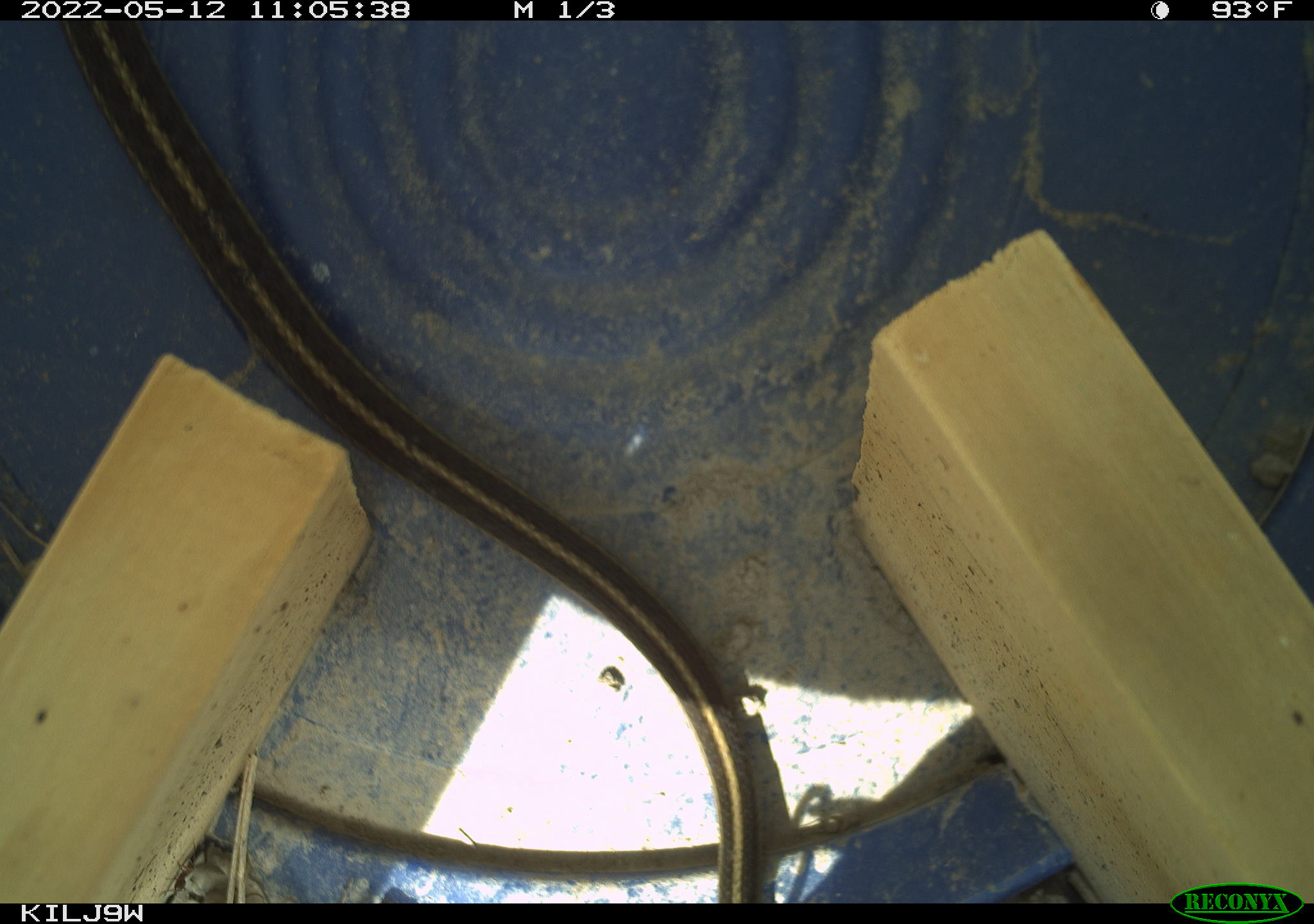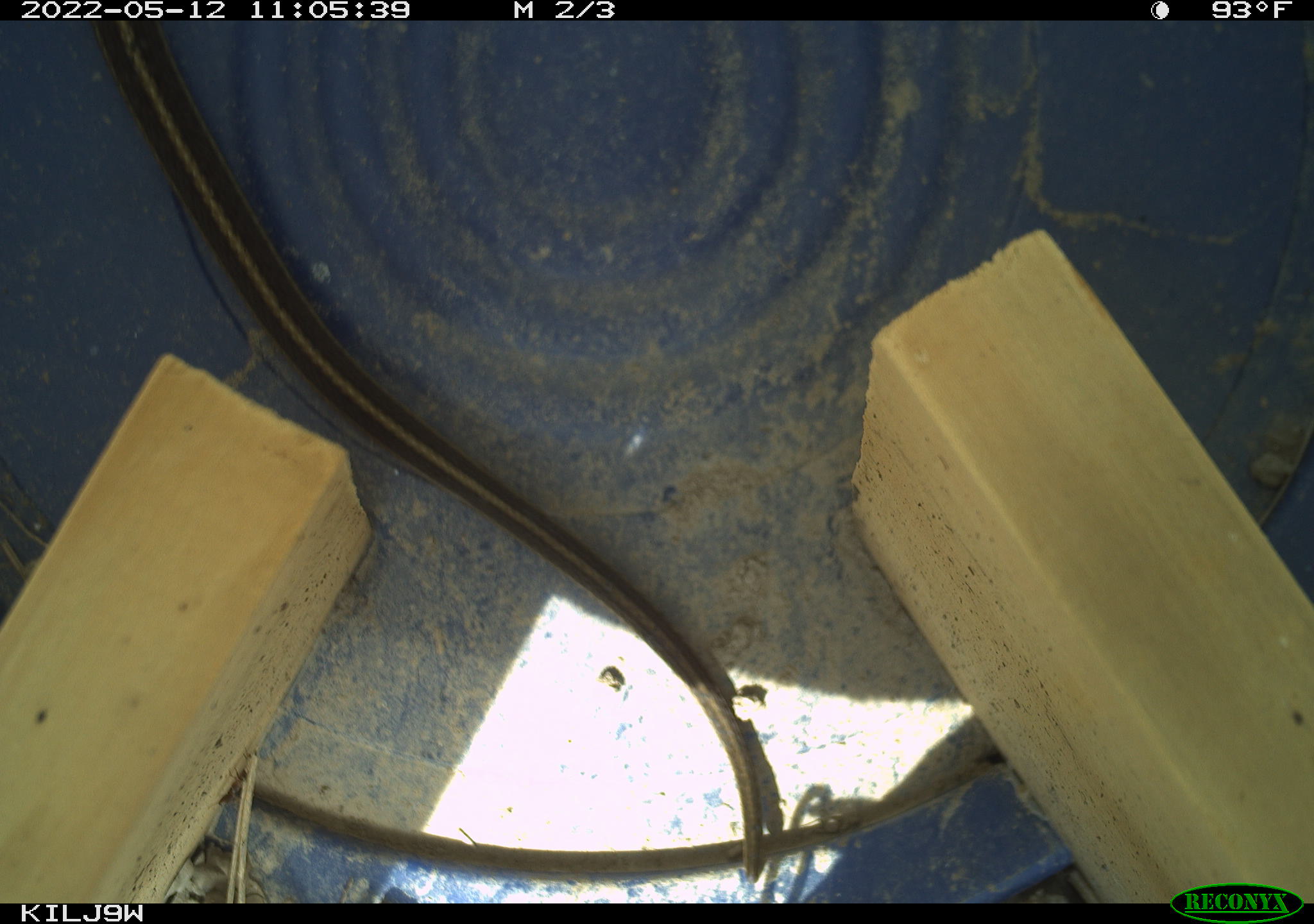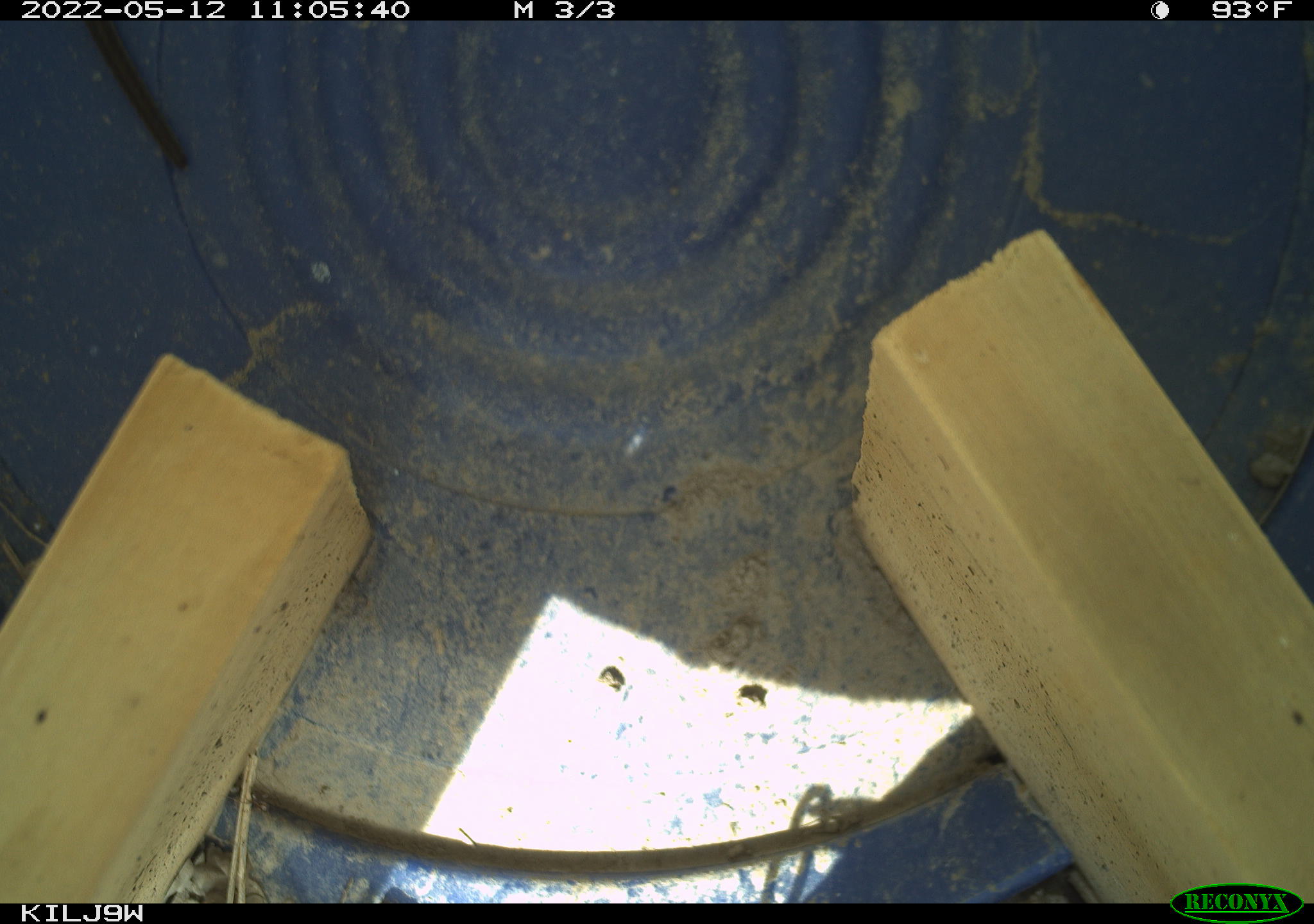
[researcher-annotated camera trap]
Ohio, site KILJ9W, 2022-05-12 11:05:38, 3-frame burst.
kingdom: Animalia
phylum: Chordata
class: Reptilia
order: Squamata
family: Colubridae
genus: Thamnophis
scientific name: Thamnophis sirtalis sirtalis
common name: eastern gartersnake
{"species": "eastern gartersnake (Thamnophis sirtalis sirtalis)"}